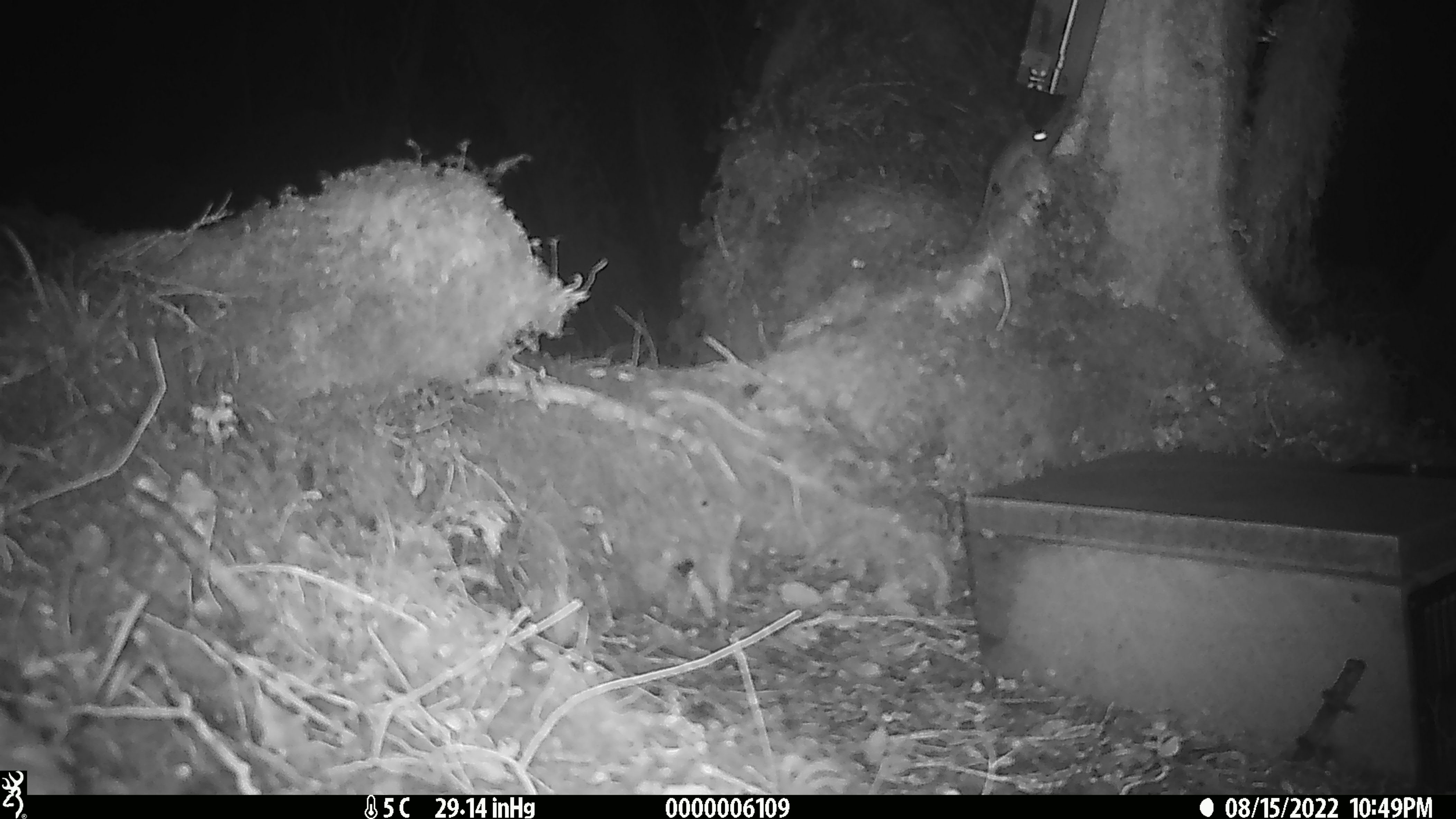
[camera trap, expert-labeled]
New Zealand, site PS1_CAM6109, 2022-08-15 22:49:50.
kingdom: Animalia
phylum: Chordata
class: Mammalia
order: Rodentia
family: Muridae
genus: Mus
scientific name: Mus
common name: mouse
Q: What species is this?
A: Mouse (Mus).